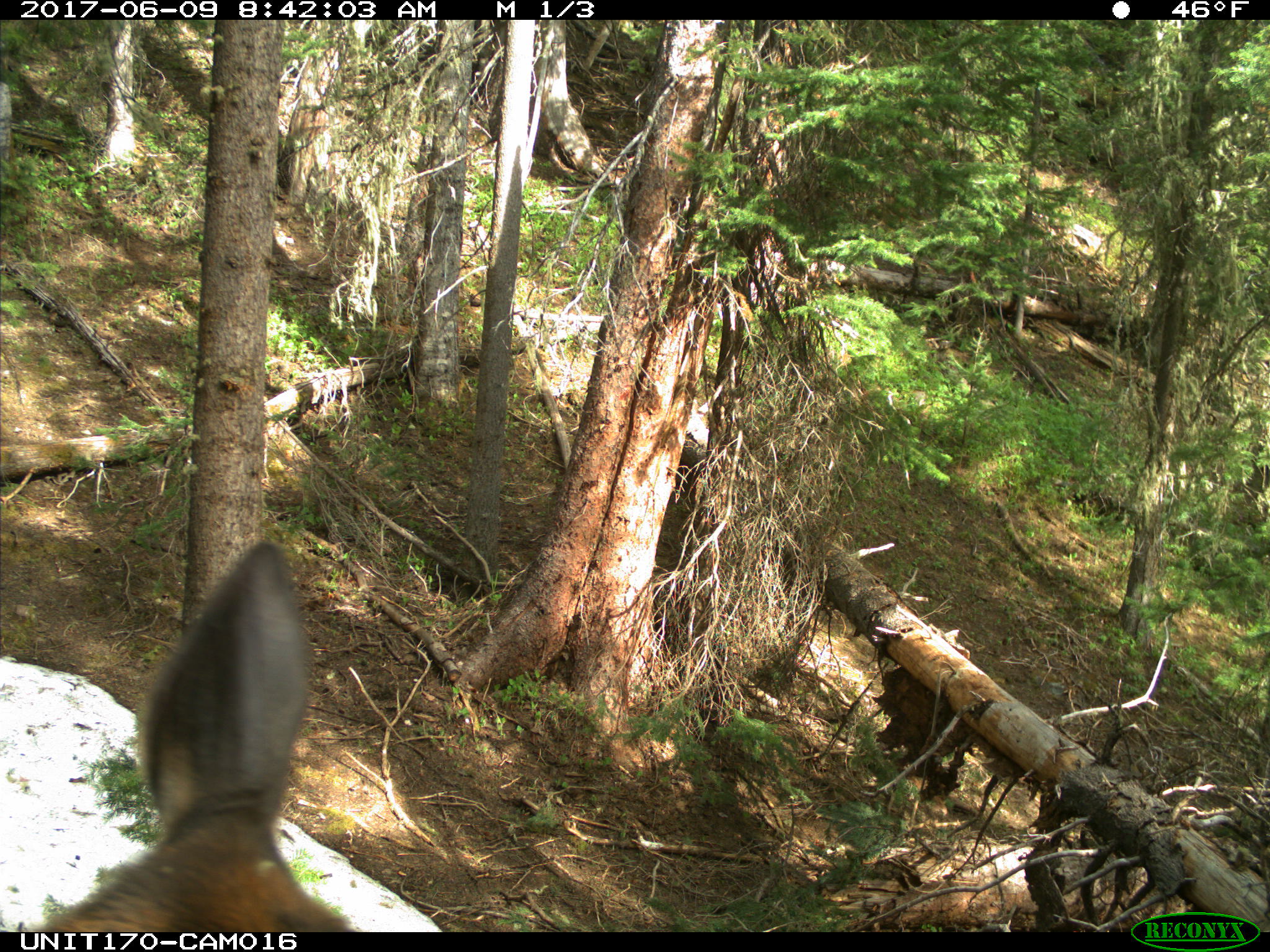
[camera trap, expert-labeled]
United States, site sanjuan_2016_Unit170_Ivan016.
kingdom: Animalia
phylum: Chordata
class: Mammalia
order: Artiodactyla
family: Cervidae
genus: Cervus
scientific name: Cervus elaphus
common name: red deer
Cervus elaphus (red deer).